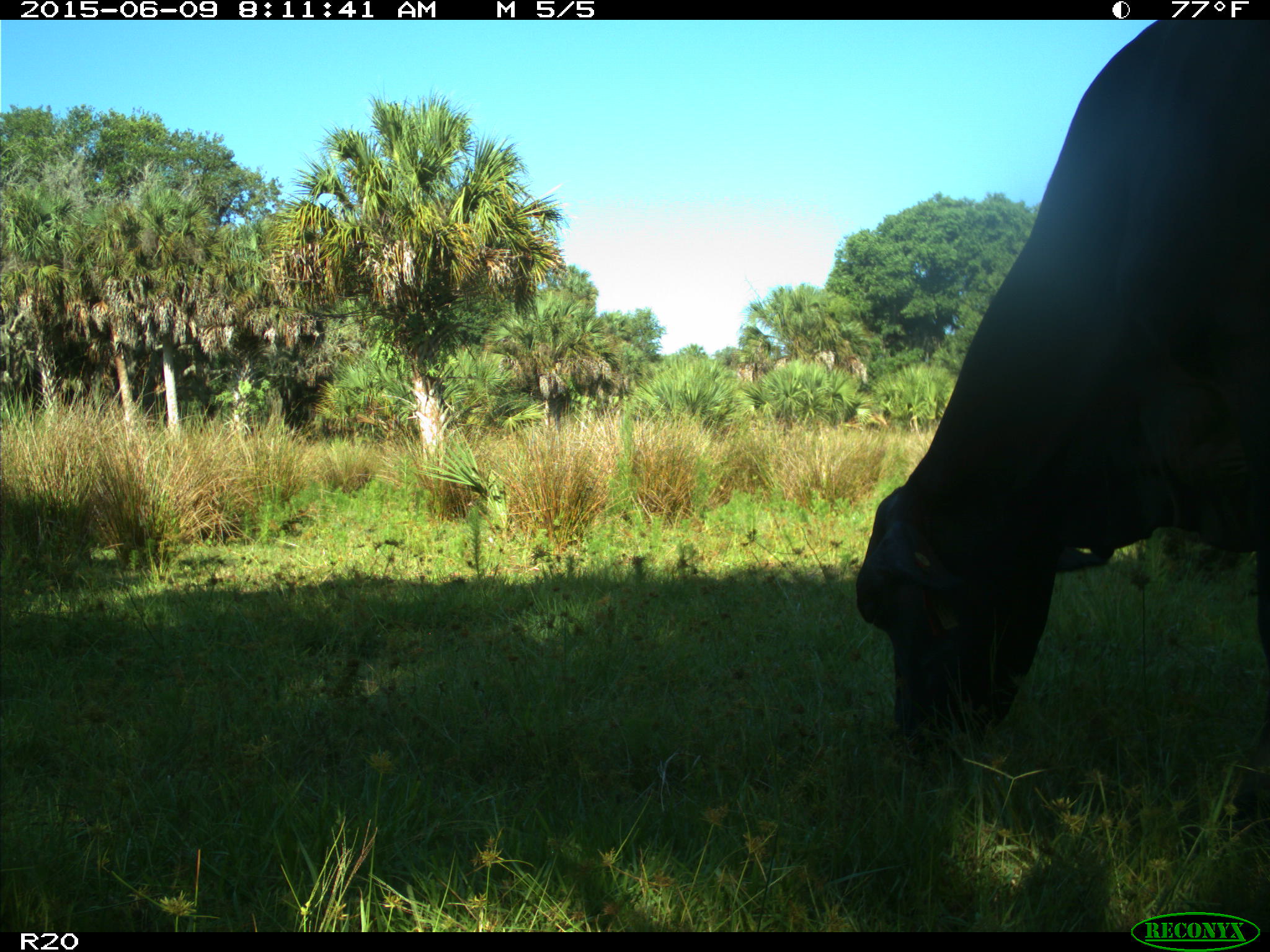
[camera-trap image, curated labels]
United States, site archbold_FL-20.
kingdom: Animalia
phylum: Chordata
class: Mammalia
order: Artiodactyla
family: Bovidae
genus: Bos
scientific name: Bos taurus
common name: domestic cow